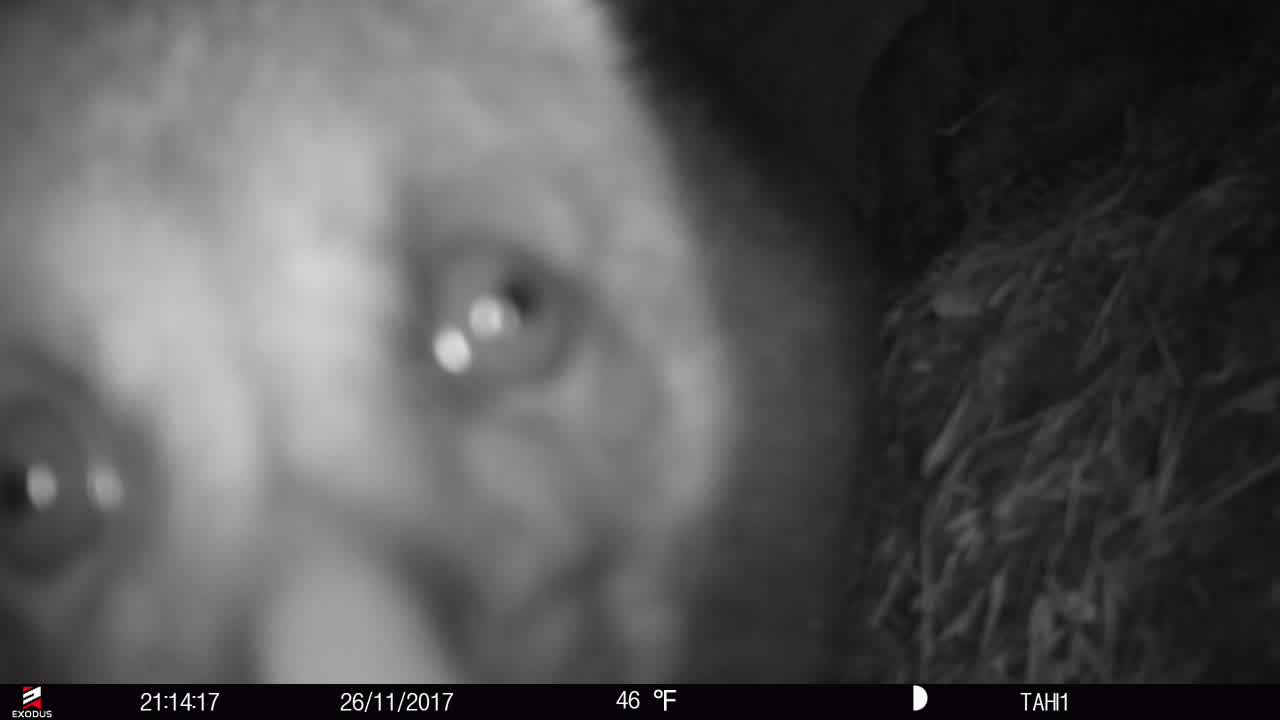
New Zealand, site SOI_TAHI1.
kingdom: Animalia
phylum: Chordata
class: Mammalia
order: Diprotodontia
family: Phalangeridae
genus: Trichosurus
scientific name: Trichosurus vulpecula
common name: common brushtail possum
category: possum